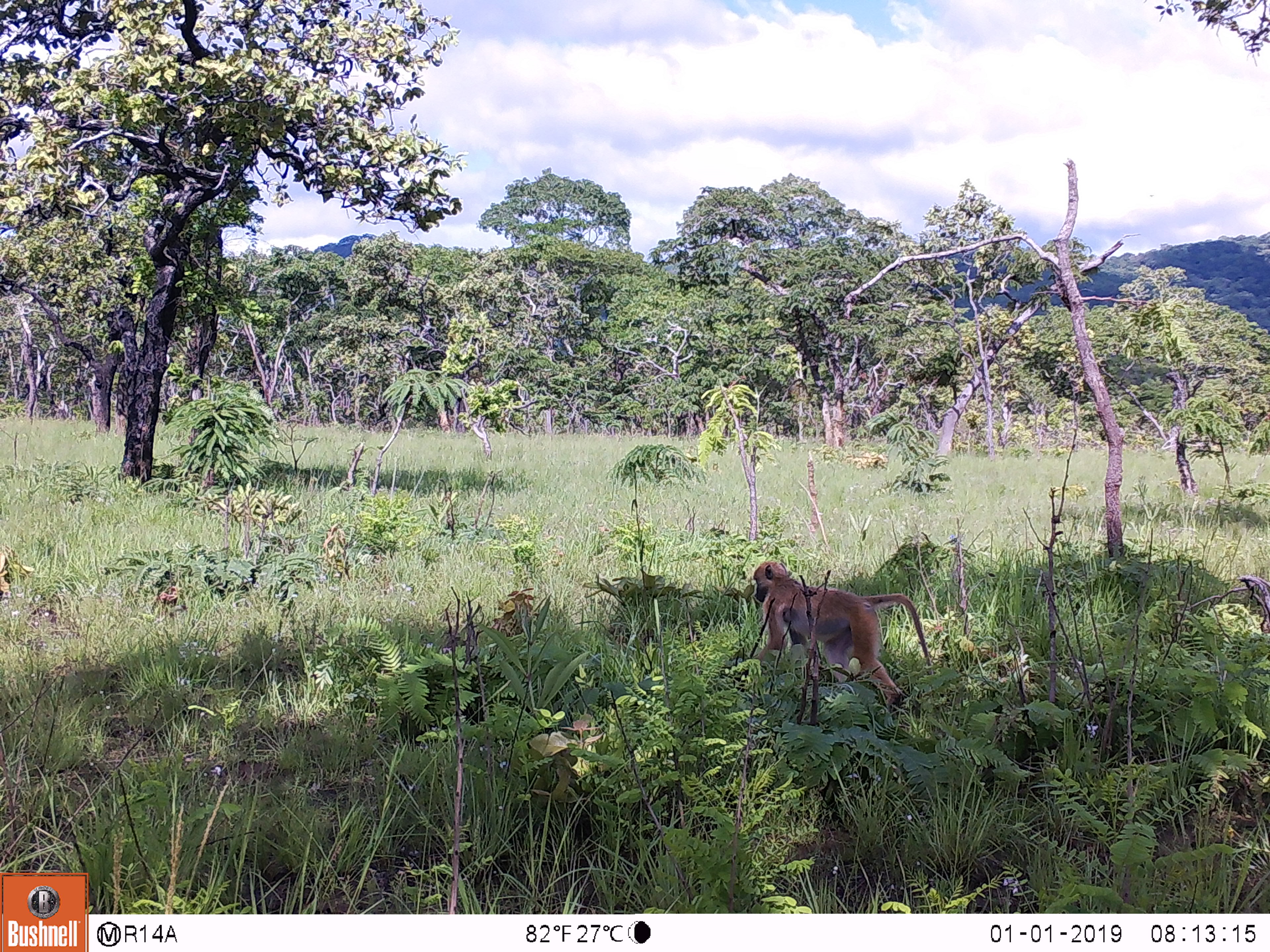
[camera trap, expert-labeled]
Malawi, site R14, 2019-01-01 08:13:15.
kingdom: Animalia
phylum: Chordata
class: Mammalia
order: Primates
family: Cercopithecidae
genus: Papio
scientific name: Papio cynocephalus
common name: yellow baboon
Yellow baboon (Papio cynocephalus), count 1.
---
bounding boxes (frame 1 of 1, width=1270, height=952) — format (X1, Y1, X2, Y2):
yellow baboon: (751, 555, 933, 724)